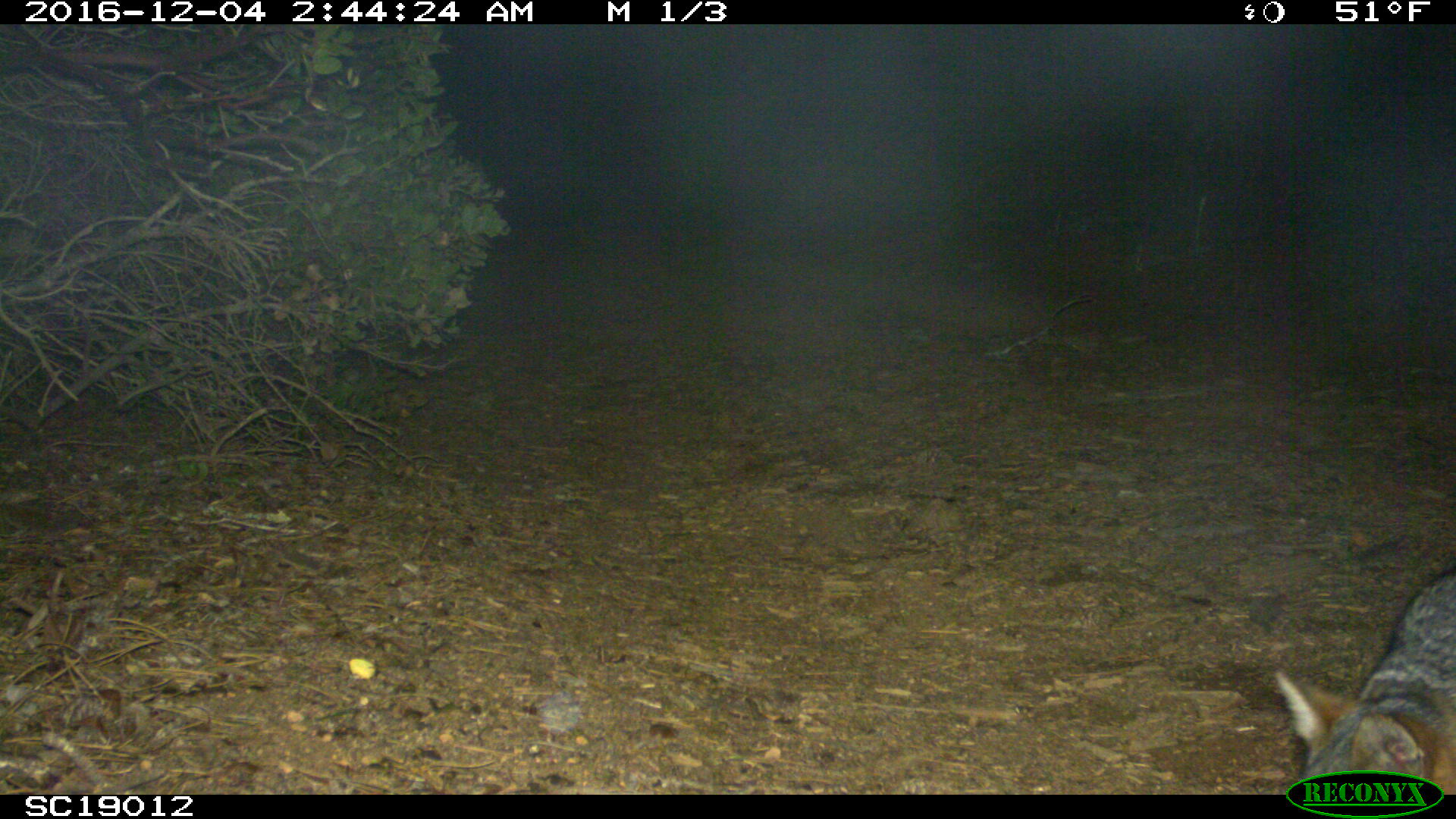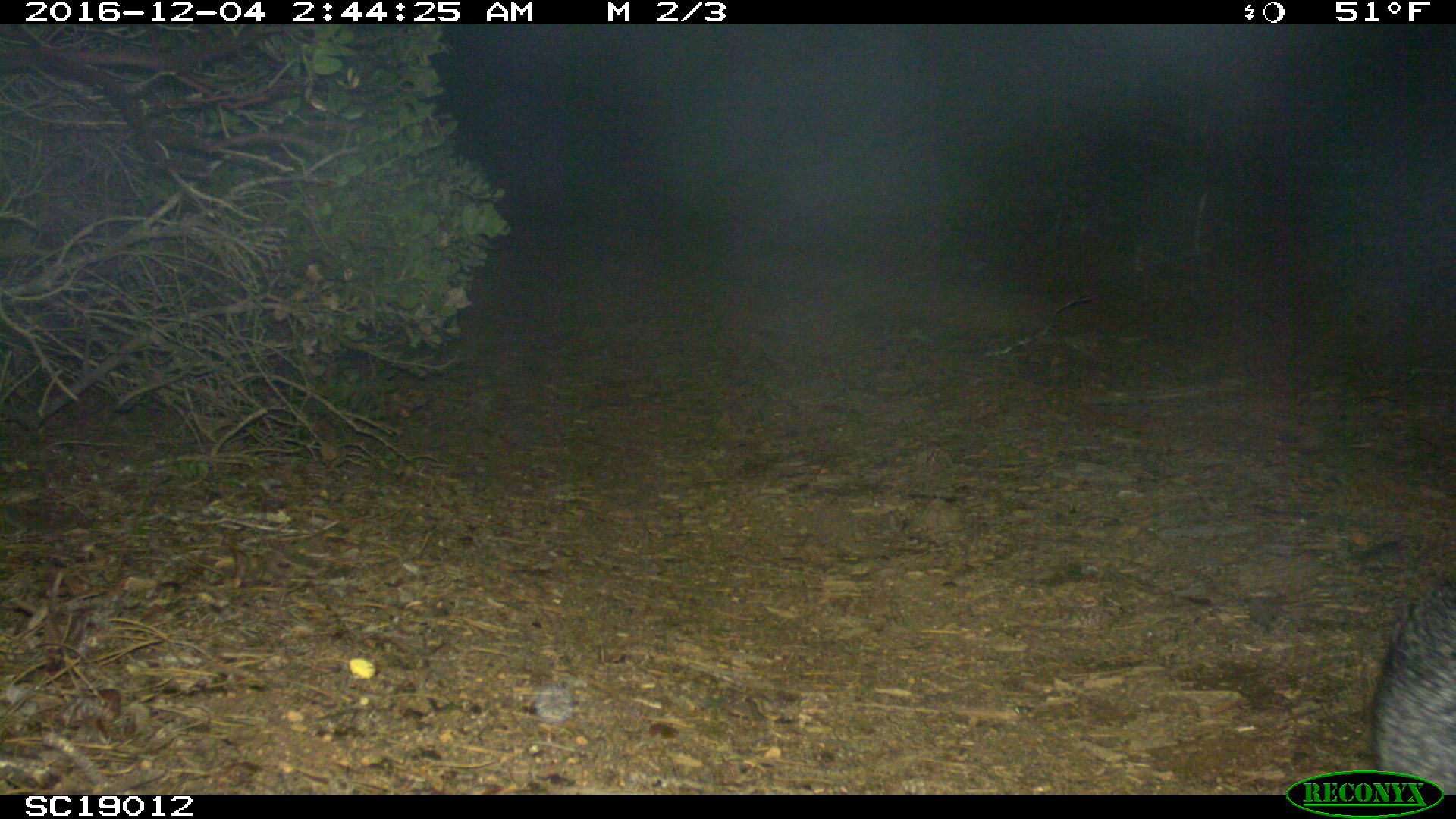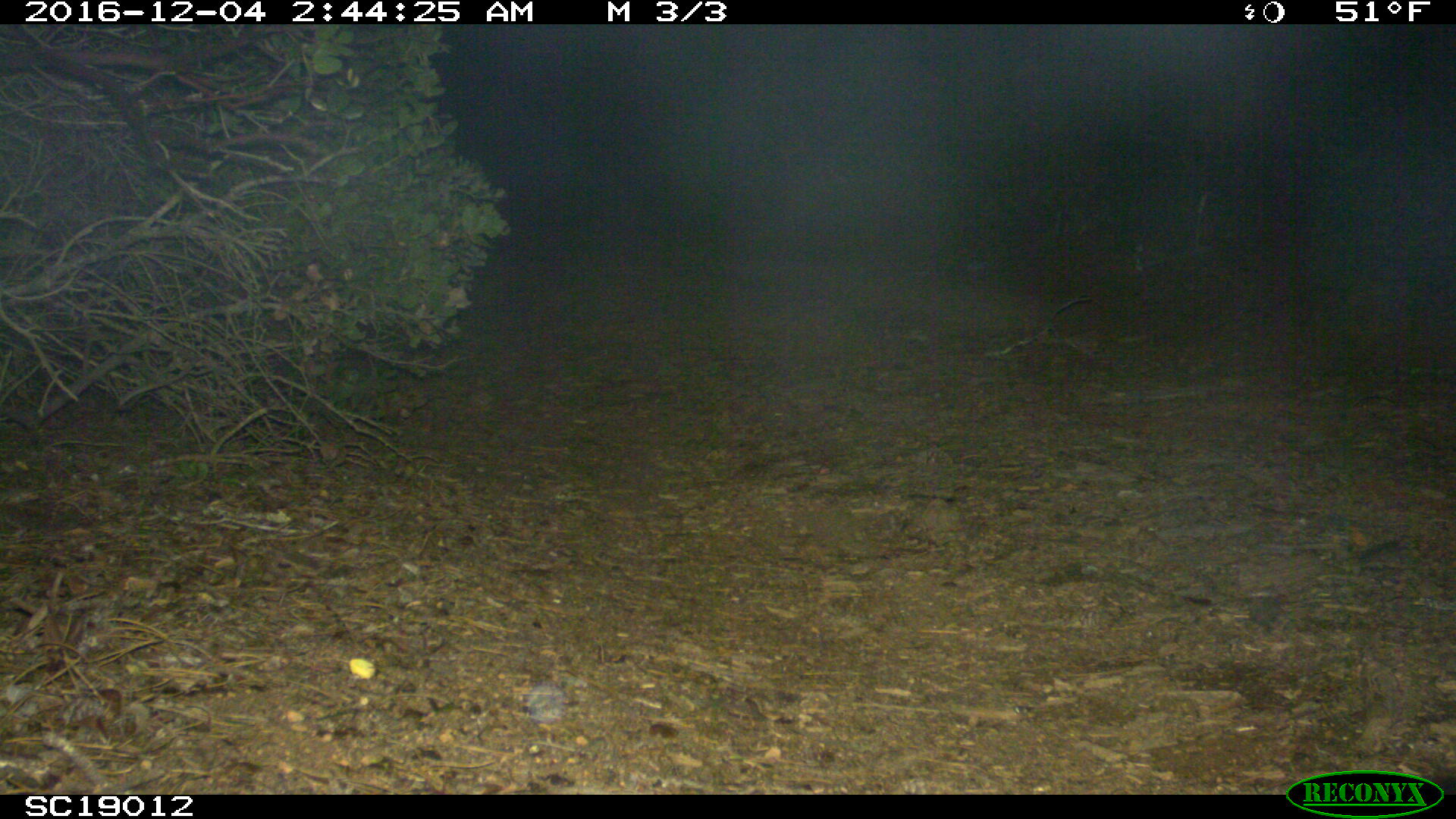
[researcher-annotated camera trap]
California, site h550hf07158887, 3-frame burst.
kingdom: Animalia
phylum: Chordata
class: Mammalia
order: Carnivora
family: Canidae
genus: Urocyon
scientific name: Urocyon littoralis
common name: island fox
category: fox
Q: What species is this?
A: Fox (island fox) (Urocyon littoralis).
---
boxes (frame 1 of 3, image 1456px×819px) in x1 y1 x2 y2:
fox: 1276 559 1455 795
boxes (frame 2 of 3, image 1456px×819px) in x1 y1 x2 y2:
fox: 1370 573 1455 795